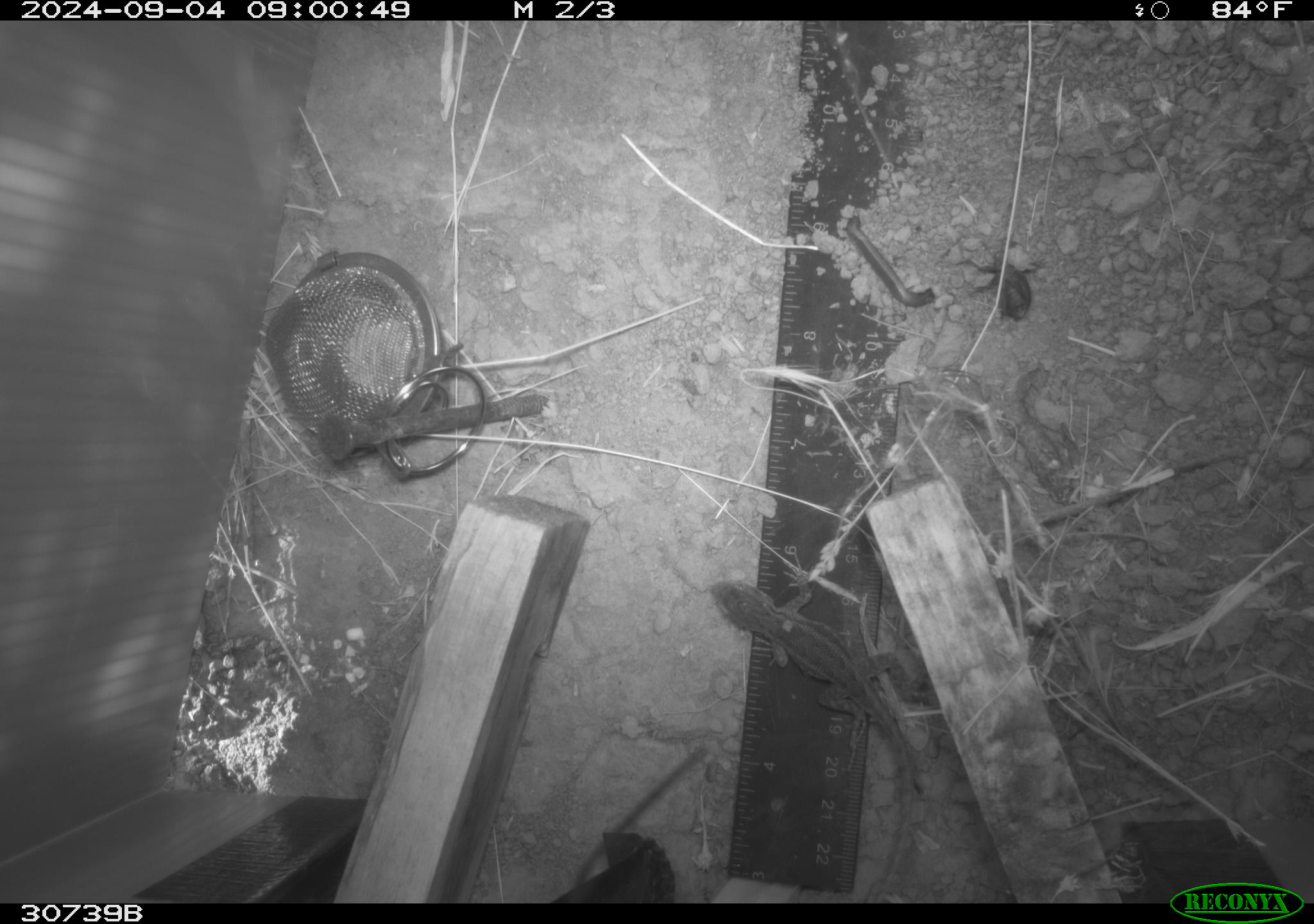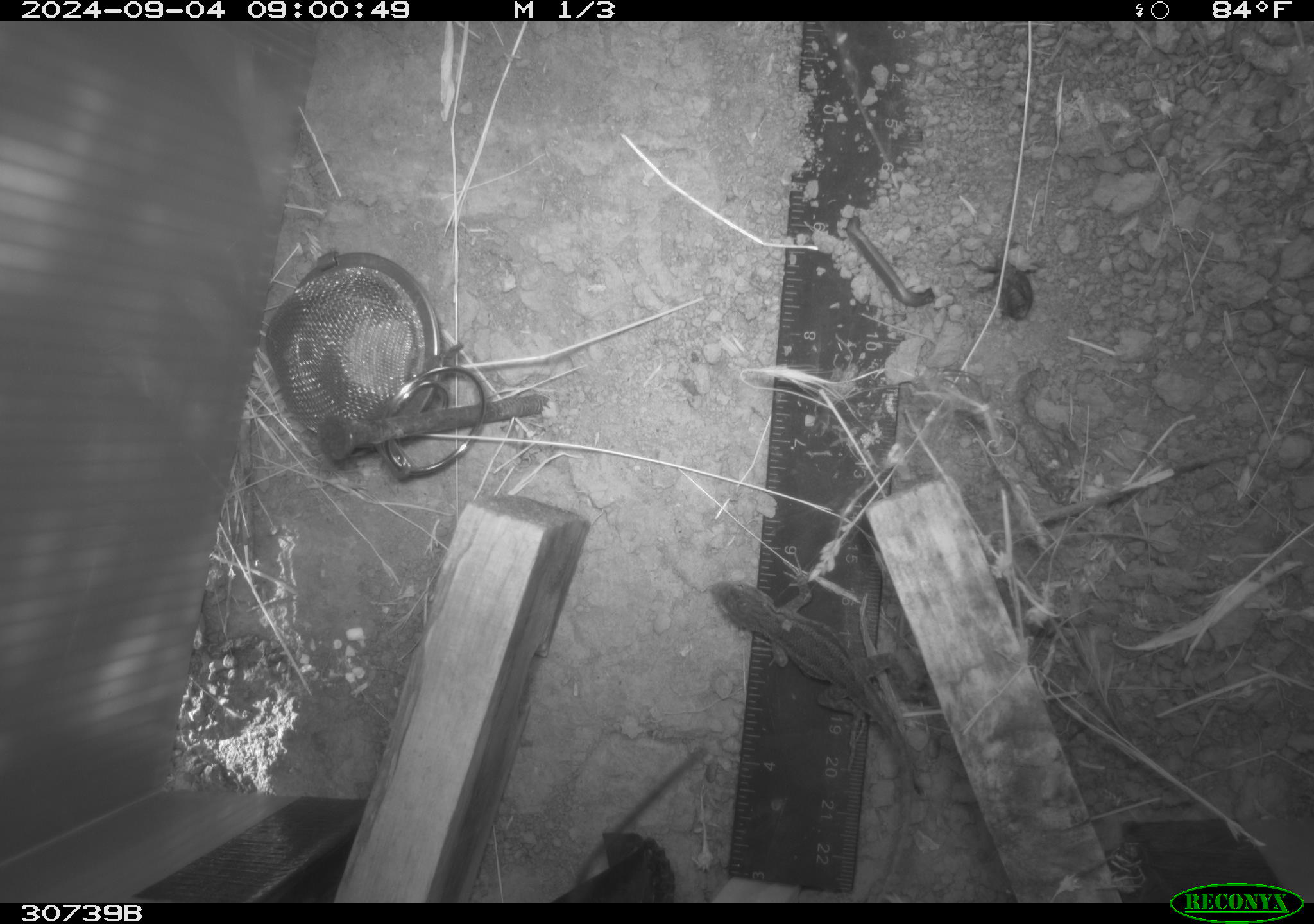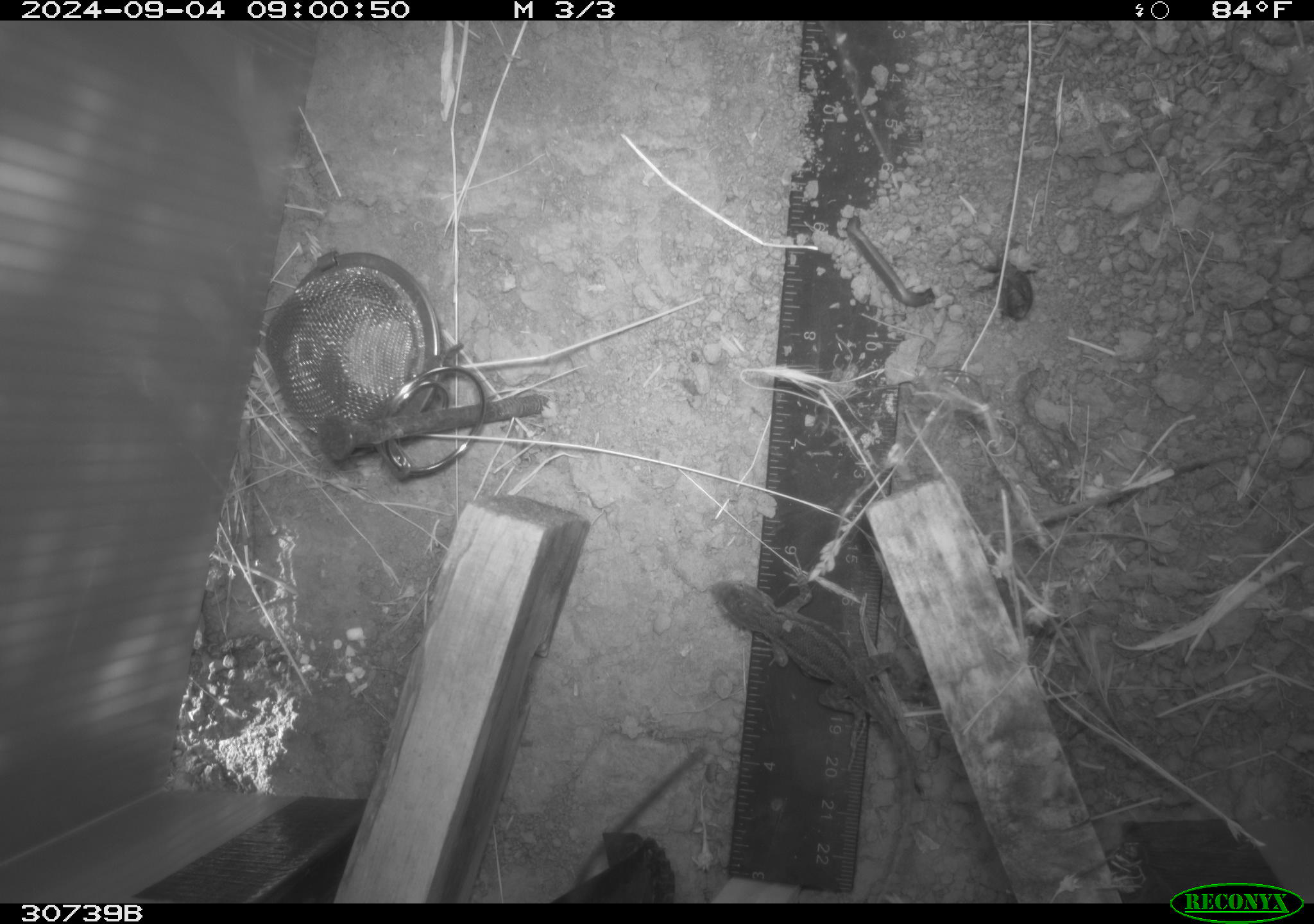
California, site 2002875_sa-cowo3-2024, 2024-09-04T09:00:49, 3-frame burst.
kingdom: Animalia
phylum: Chordata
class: Reptilia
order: Squamata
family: Phrynosomatidae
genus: Sceloporus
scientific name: Sceloporus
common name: spiny lizards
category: sceloporus species